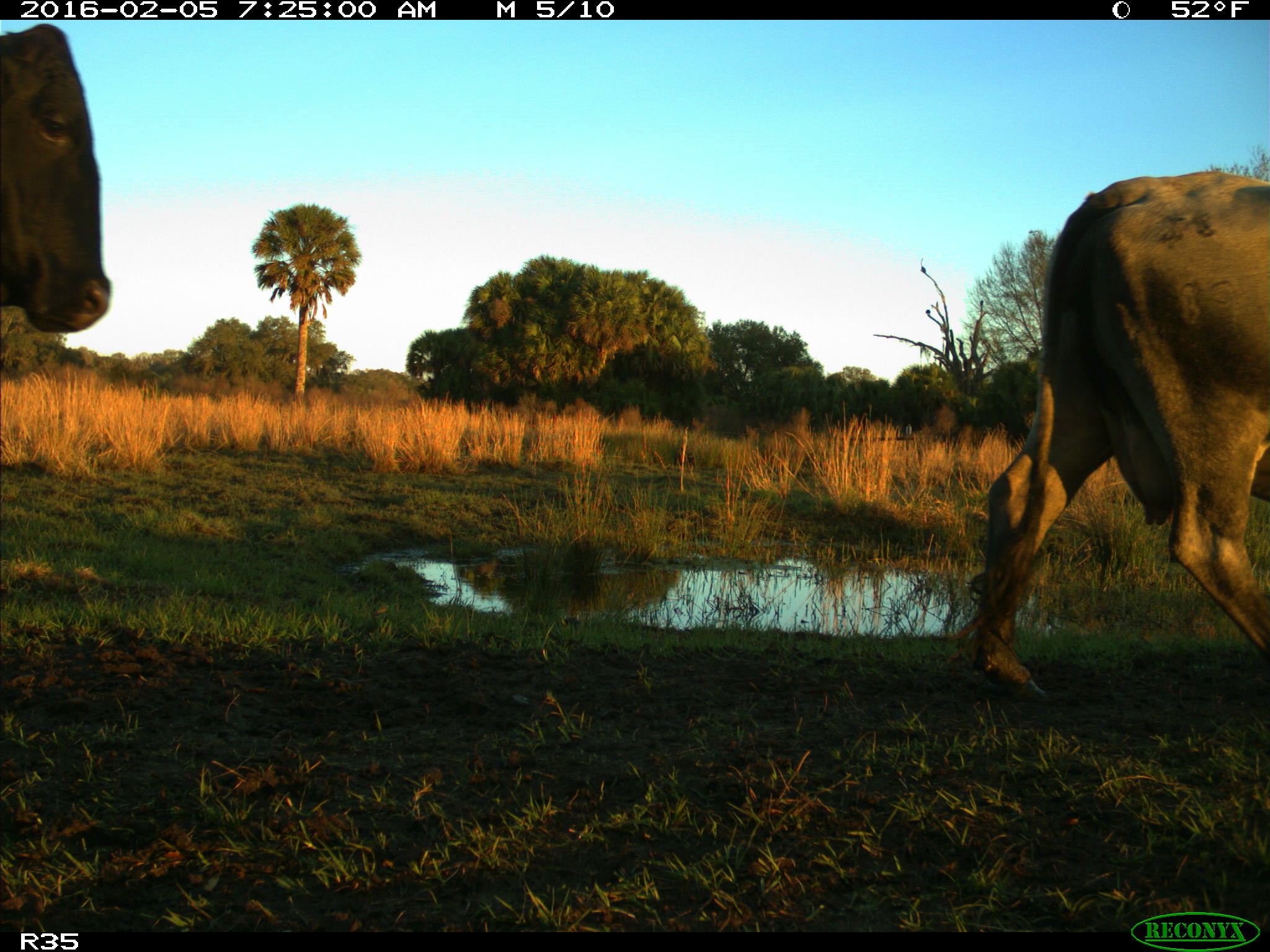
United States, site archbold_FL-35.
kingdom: Animalia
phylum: Chordata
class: Mammalia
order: Artiodactyla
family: Bovidae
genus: Bos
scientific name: Bos taurus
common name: domestic cow